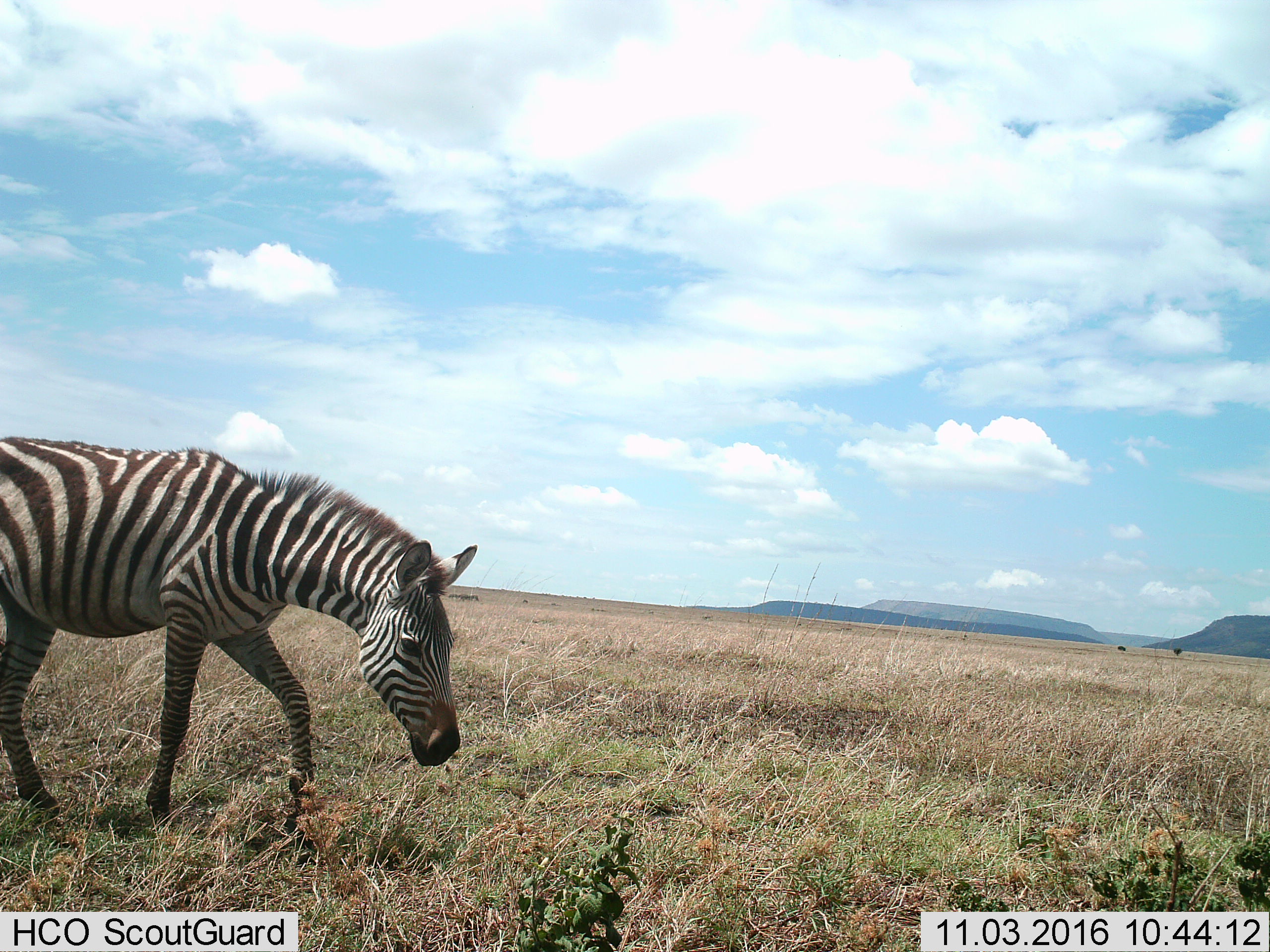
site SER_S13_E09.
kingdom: Animalia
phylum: Chordata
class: Mammalia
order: Perissodactyla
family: Equidae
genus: Equus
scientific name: Equus quagga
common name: plains zebra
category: zebraplains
Zebraplains (plains zebra) (Equus quagga), count 1. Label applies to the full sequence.